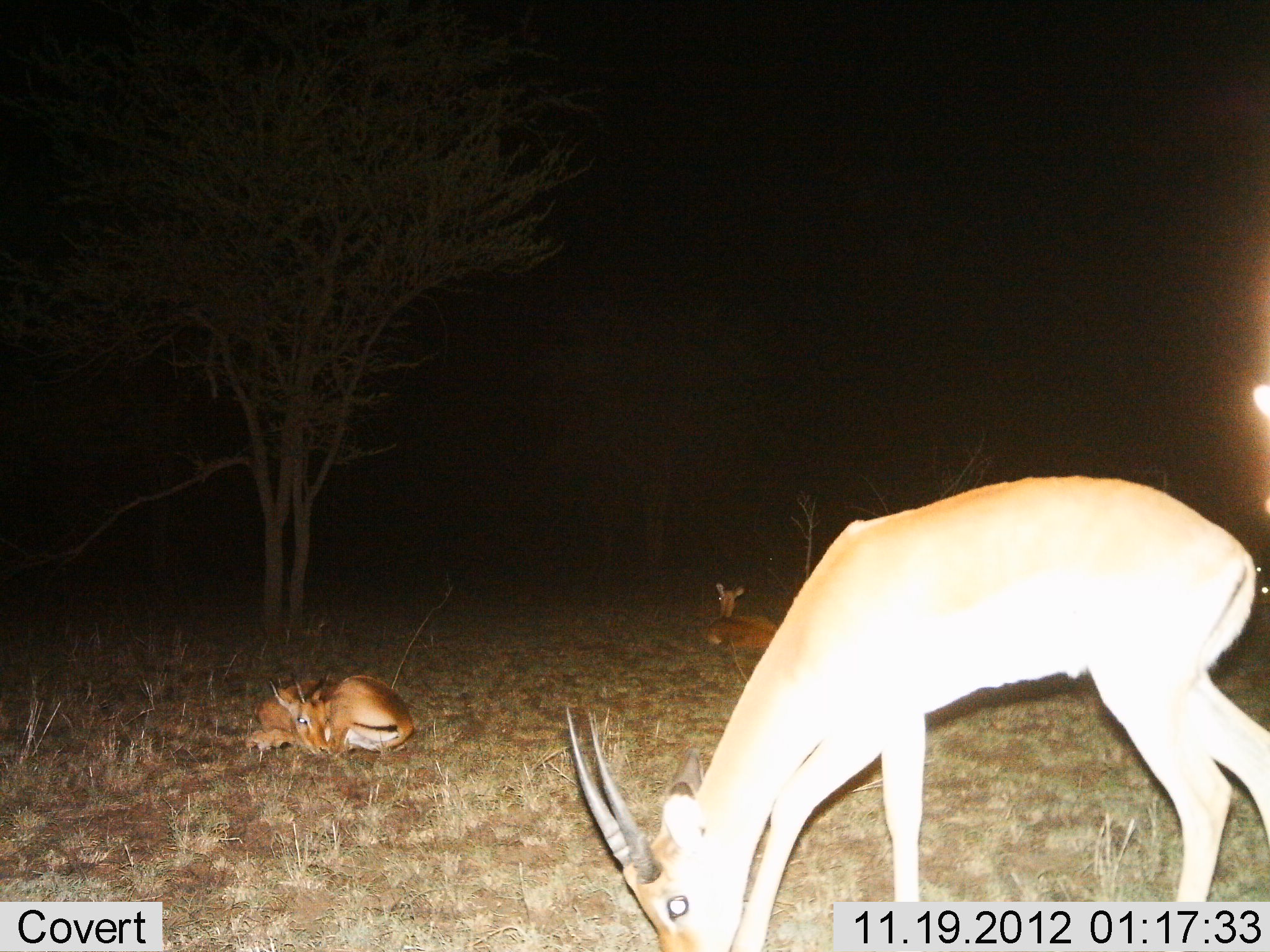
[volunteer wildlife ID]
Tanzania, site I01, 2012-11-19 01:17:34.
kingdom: Animalia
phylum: Chordata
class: Mammalia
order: Artiodactyla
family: Bovidae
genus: Nanger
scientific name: Nanger granti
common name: grant's gazelle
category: gazellegrants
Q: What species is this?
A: Gazellegrants (grant's gazelle) (Nanger granti).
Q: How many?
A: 3.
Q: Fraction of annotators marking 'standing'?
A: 30%.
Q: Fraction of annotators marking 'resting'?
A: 100%.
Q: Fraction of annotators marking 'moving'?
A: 10%.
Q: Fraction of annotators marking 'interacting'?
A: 0%.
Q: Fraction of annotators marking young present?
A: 10%.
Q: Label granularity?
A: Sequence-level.